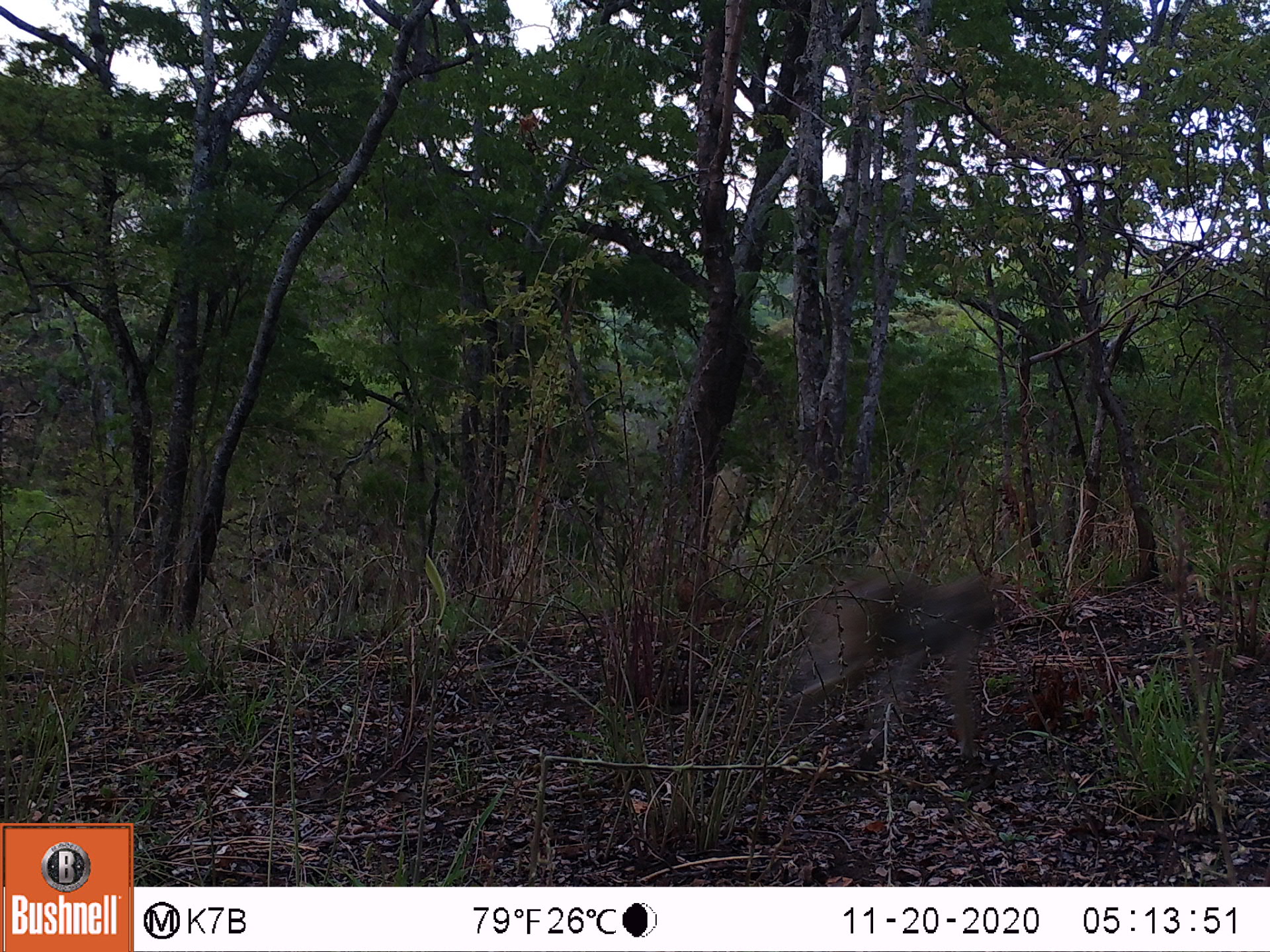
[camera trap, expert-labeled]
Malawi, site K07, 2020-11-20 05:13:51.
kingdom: Animalia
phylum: Chordata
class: Mammalia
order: Primates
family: Cercopithecidae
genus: Papio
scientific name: Papio cynocephalus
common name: yellow baboon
Yellow baboon (Papio cynocephalus), count 1.